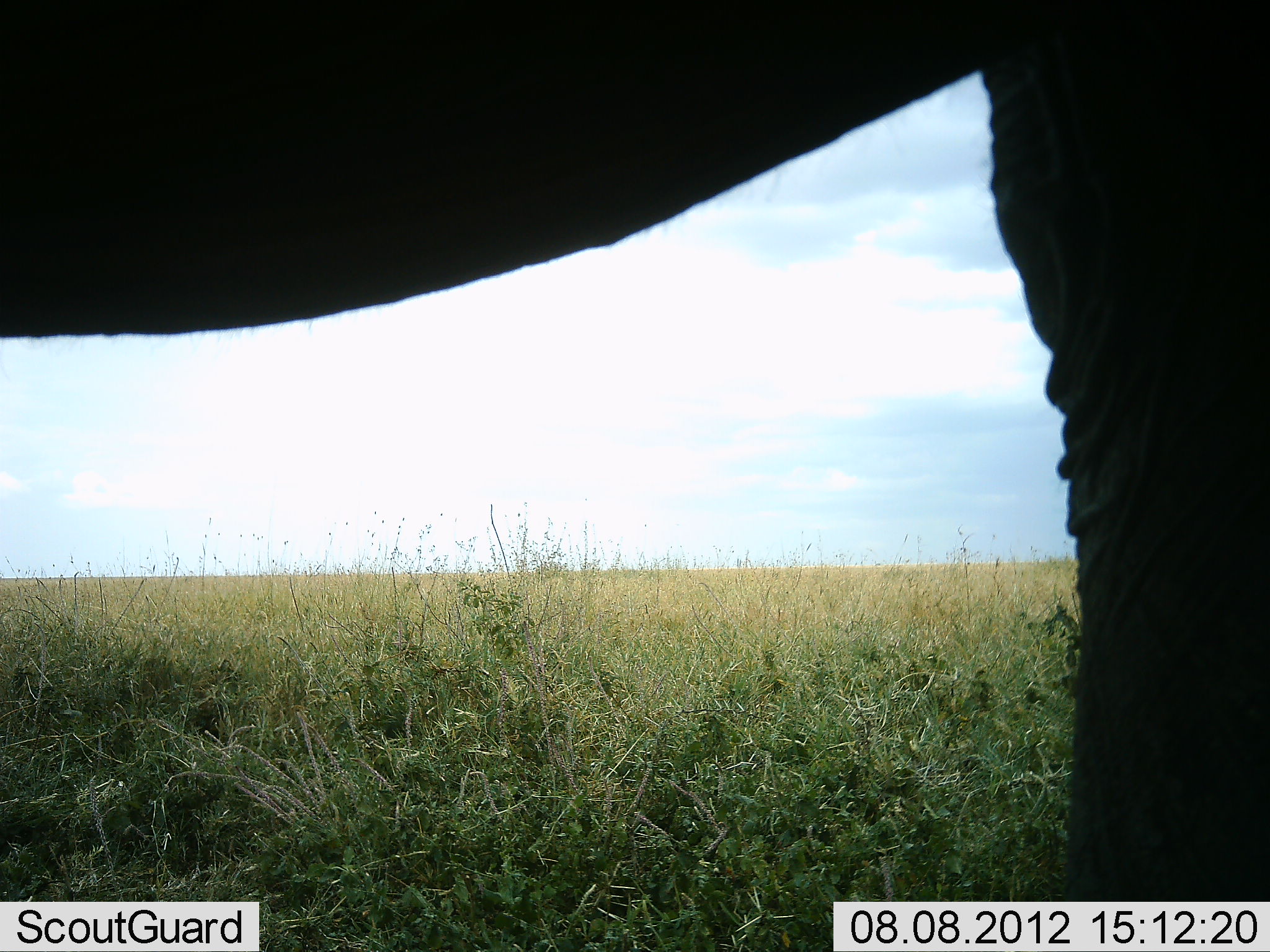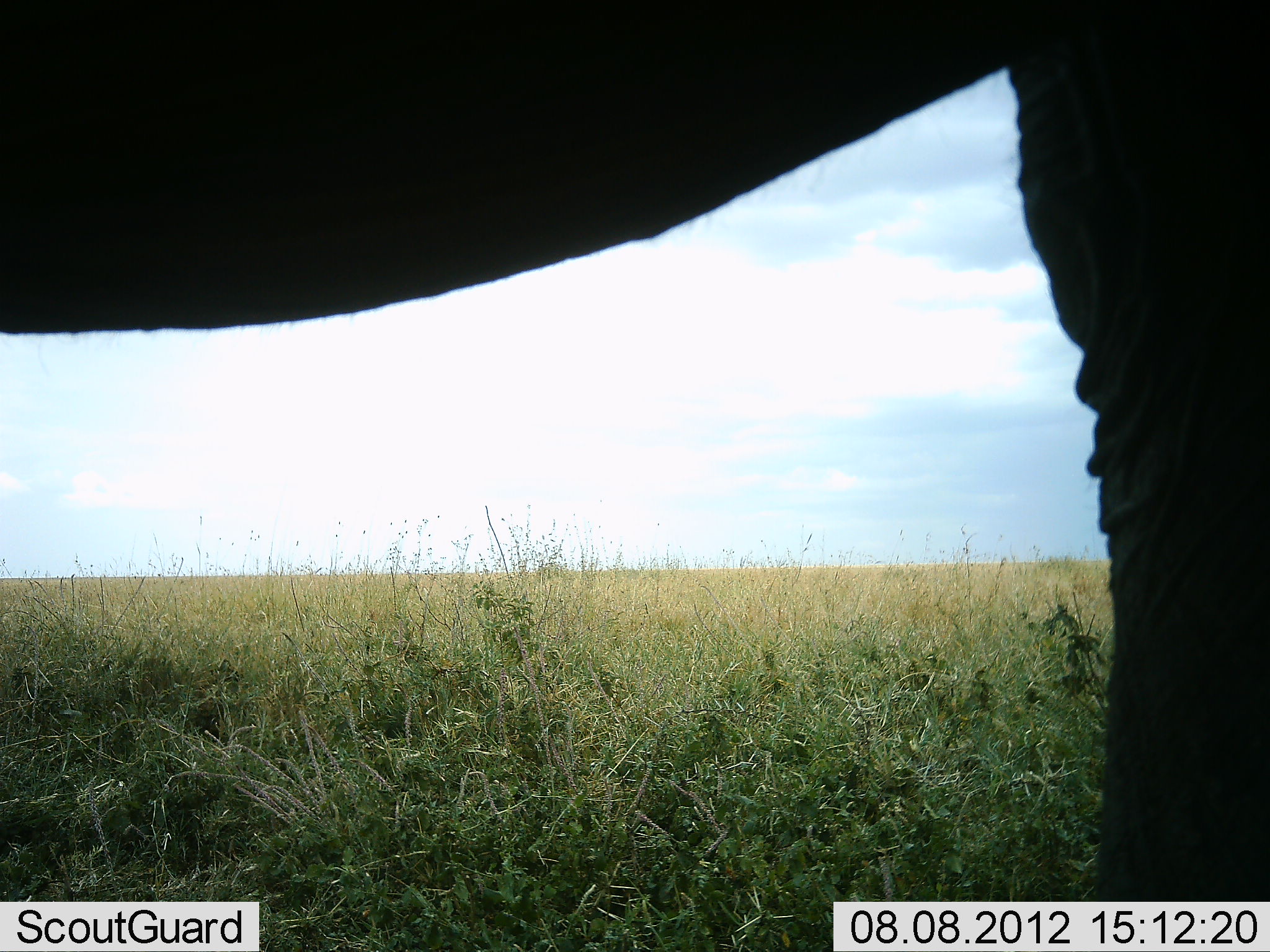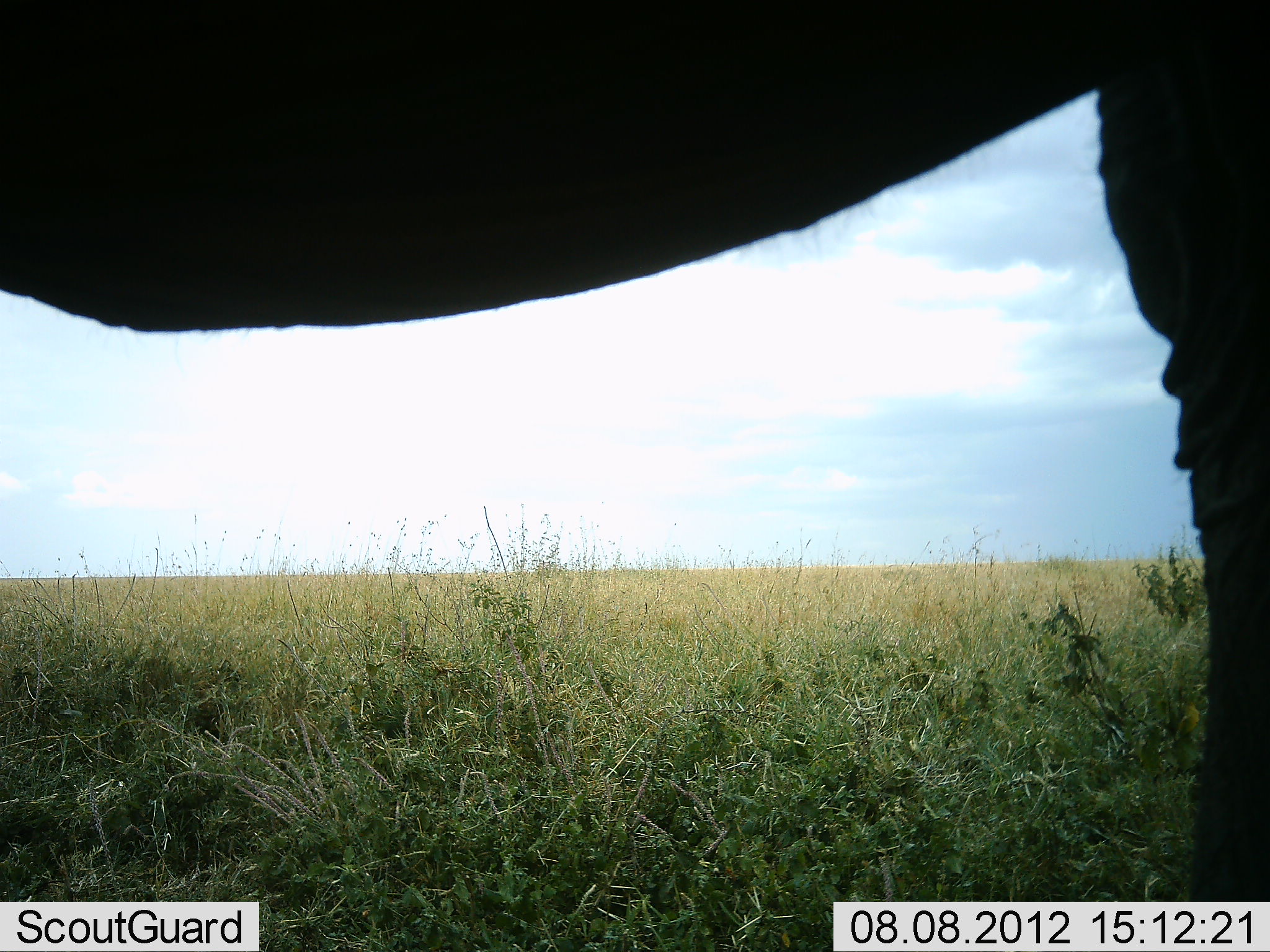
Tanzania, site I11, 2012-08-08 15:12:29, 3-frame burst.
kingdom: Animalia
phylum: Chordata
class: Mammalia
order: Proboscidea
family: Elephantidae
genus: Loxodonta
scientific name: Loxodonta africana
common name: african bush elephant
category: elephant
Elephant (african bush elephant) (Loxodonta africana), count 1. Behavior (volunteer vote fractions): standing 91%, resting 0%, moving 9%, interacting 0%. Young present (vote fraction): 0%. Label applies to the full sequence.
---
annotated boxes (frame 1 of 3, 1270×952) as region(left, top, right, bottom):
animal: region(1, 1, 1270, 902)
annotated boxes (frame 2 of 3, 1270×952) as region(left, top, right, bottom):
animal: region(0, 0, 1269, 904)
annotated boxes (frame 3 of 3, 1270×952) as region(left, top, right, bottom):
animal: region(1, 1, 1270, 902)